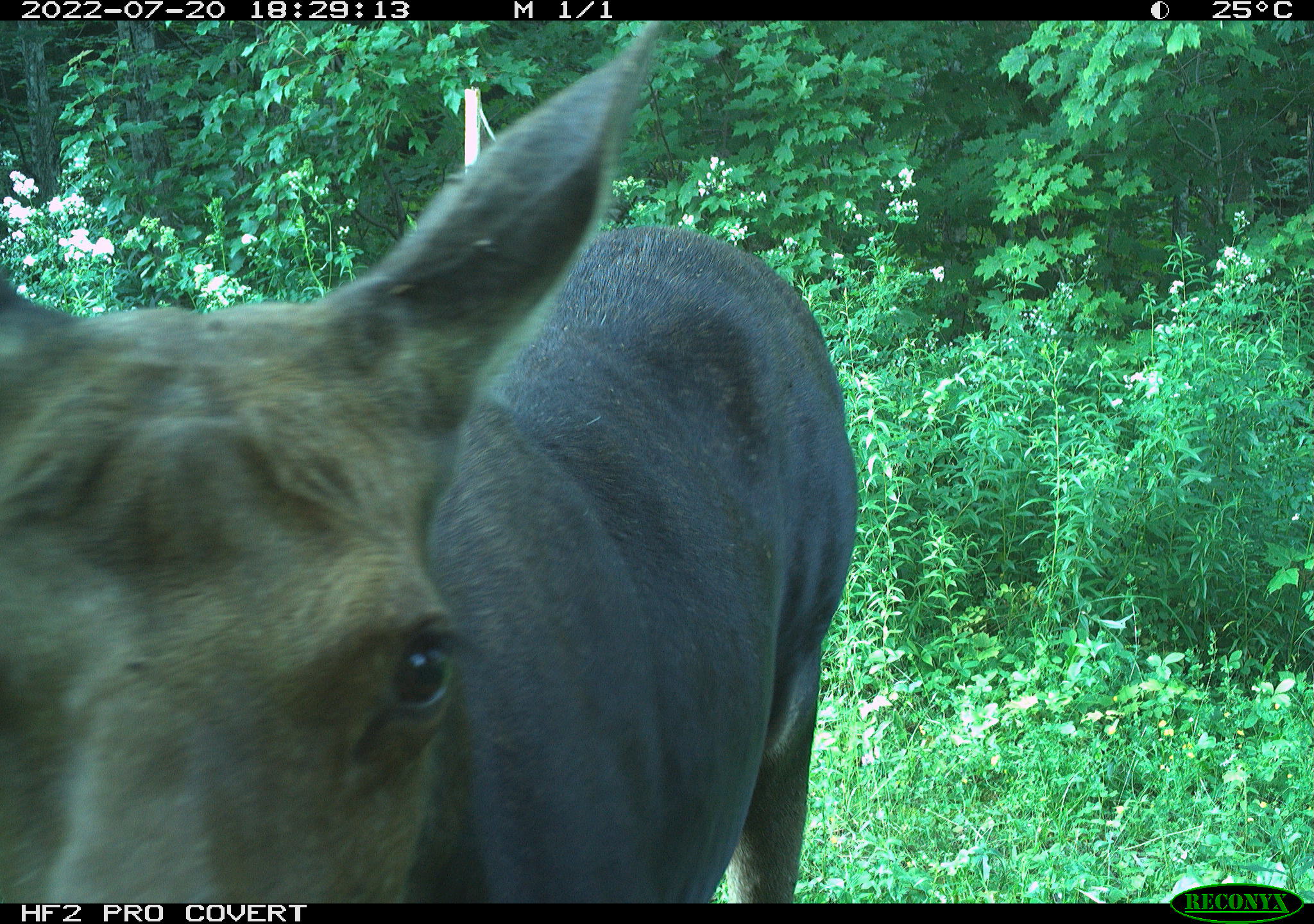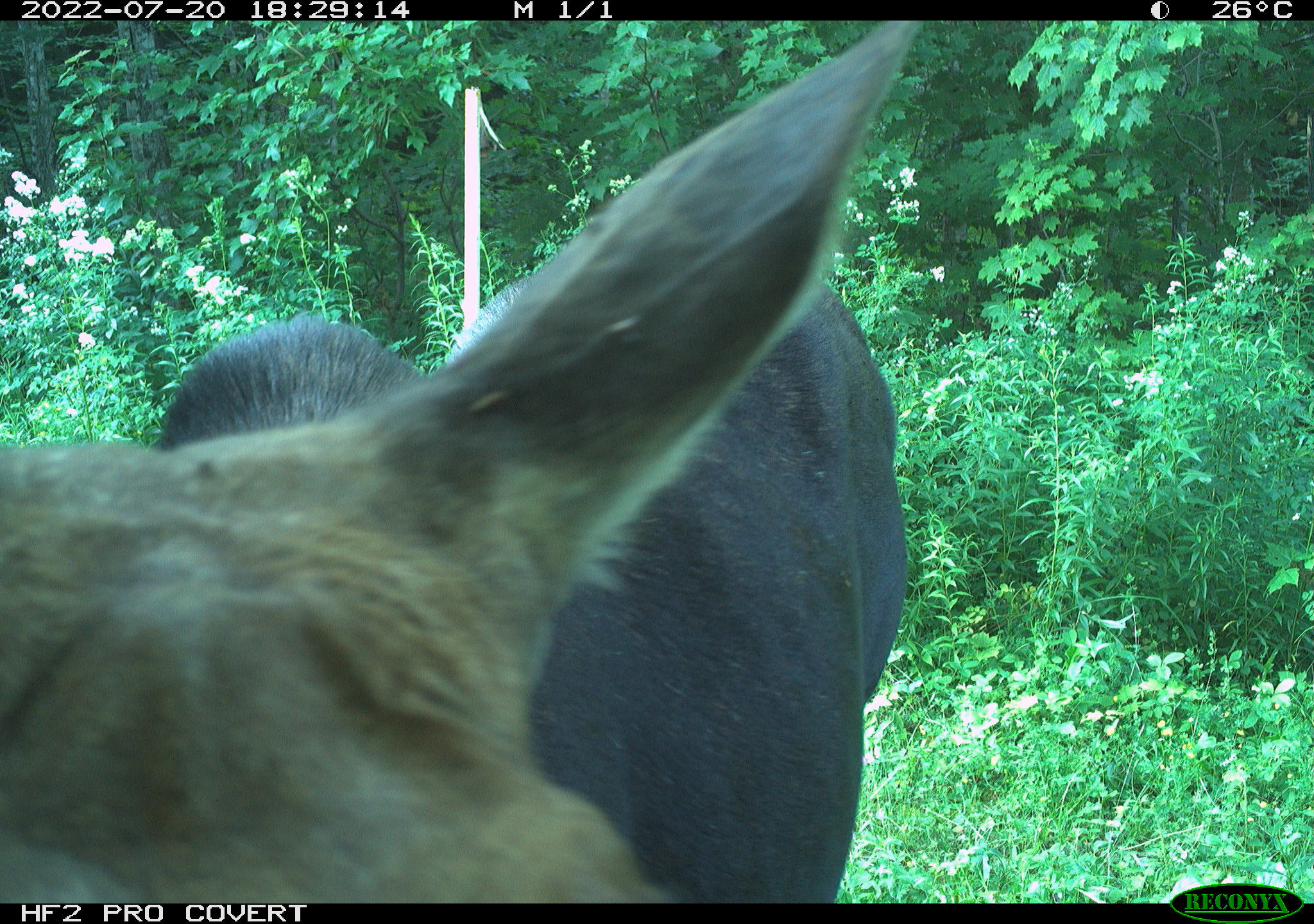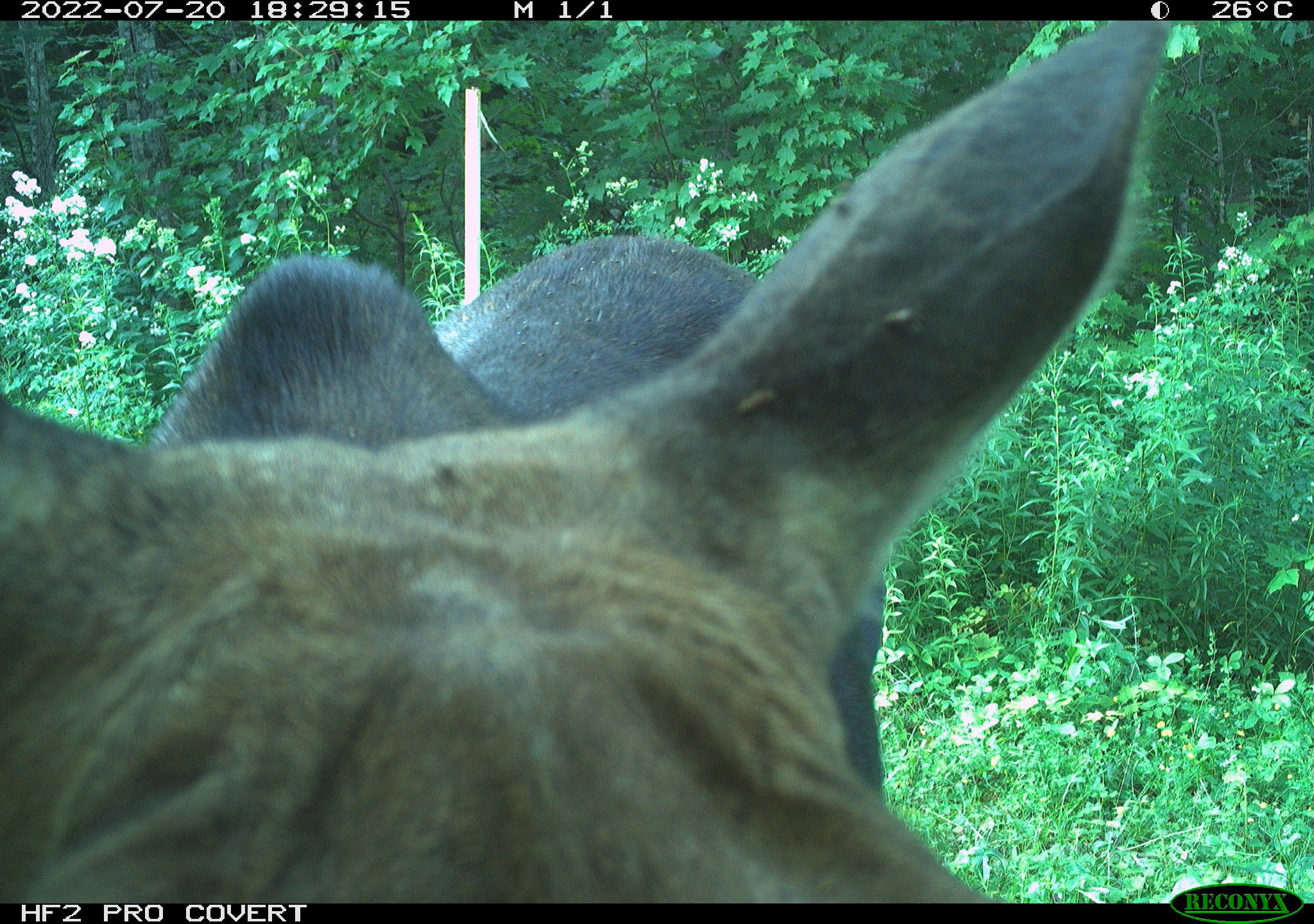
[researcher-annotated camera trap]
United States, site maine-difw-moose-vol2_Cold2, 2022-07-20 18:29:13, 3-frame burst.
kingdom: Animalia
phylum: Chordata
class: Mammalia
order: Artiodactyla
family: Cervidae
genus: Alces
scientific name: Alces alces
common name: moose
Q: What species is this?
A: Moose (Alces alces).